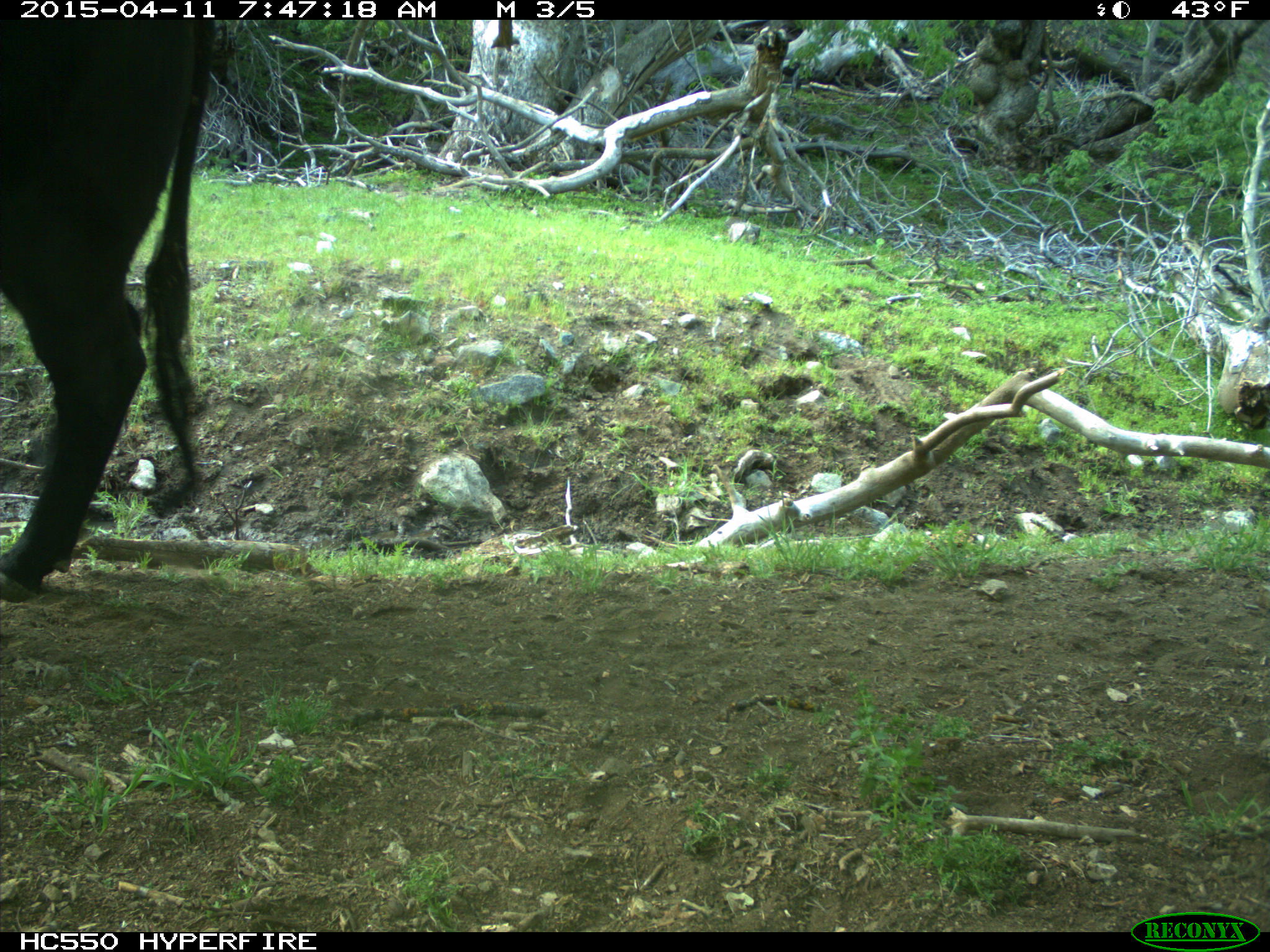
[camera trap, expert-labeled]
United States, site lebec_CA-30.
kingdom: Animalia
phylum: Chordata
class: Mammalia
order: Artiodactyla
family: Bovidae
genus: Bos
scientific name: Bos taurus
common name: domestic cow